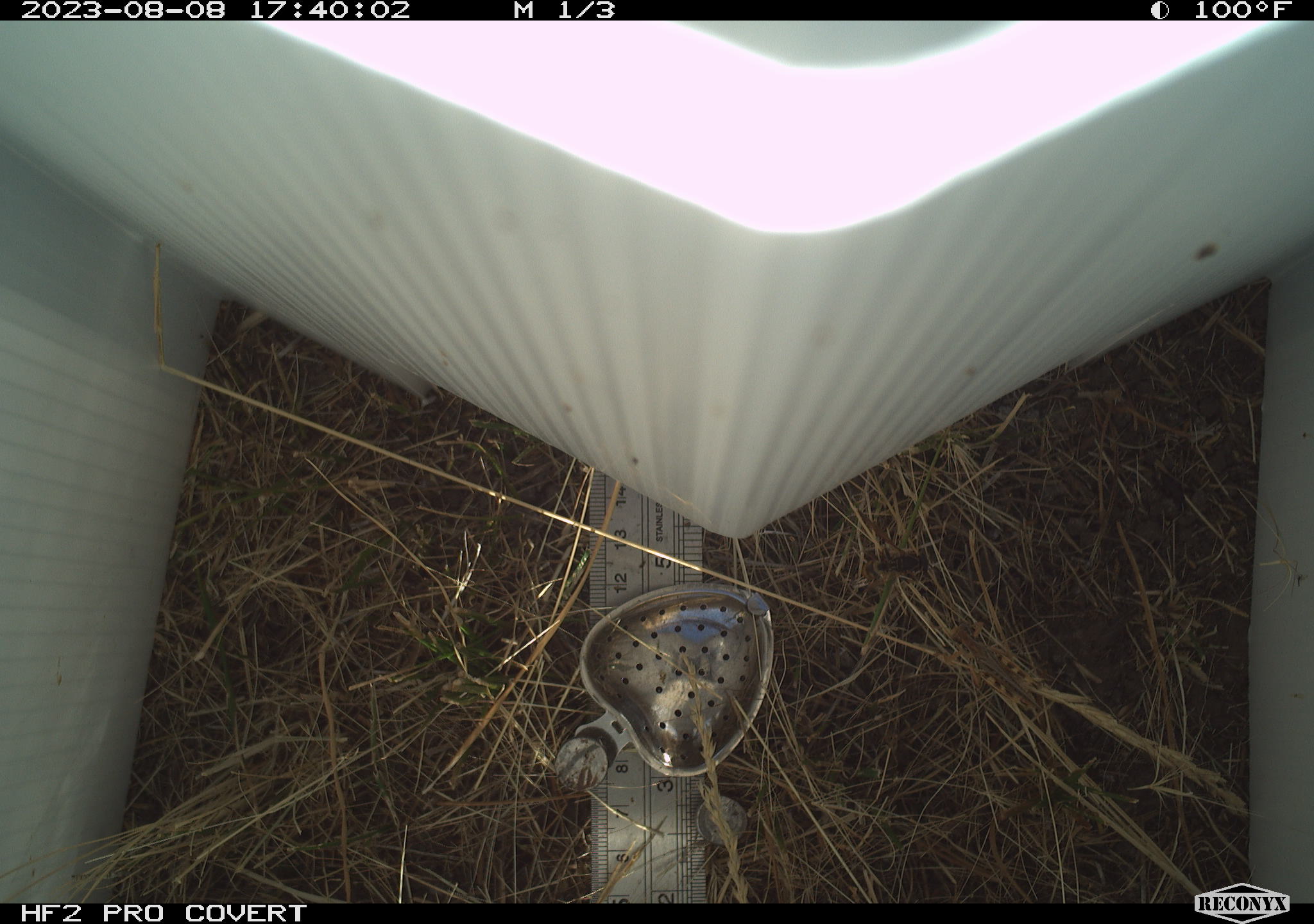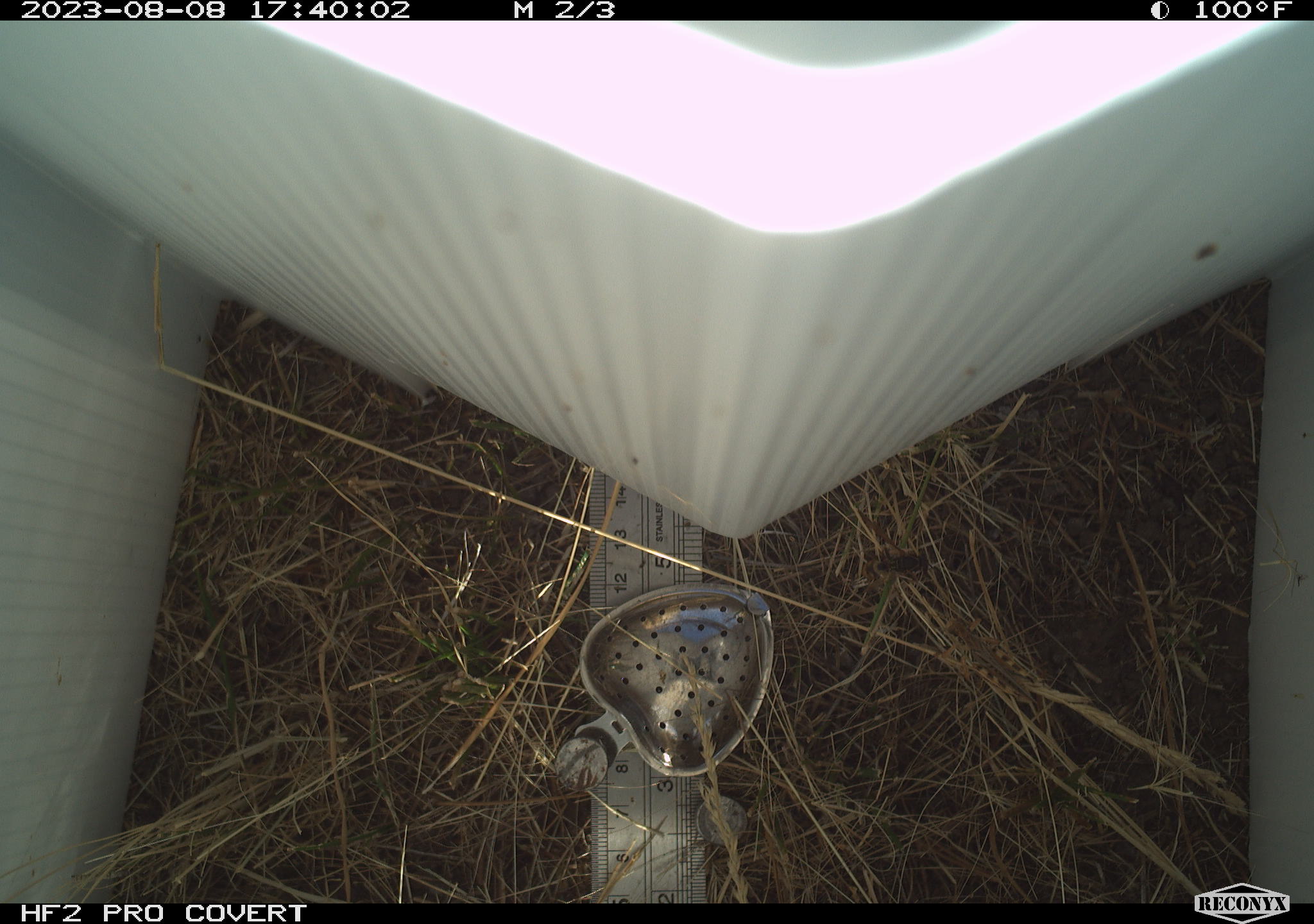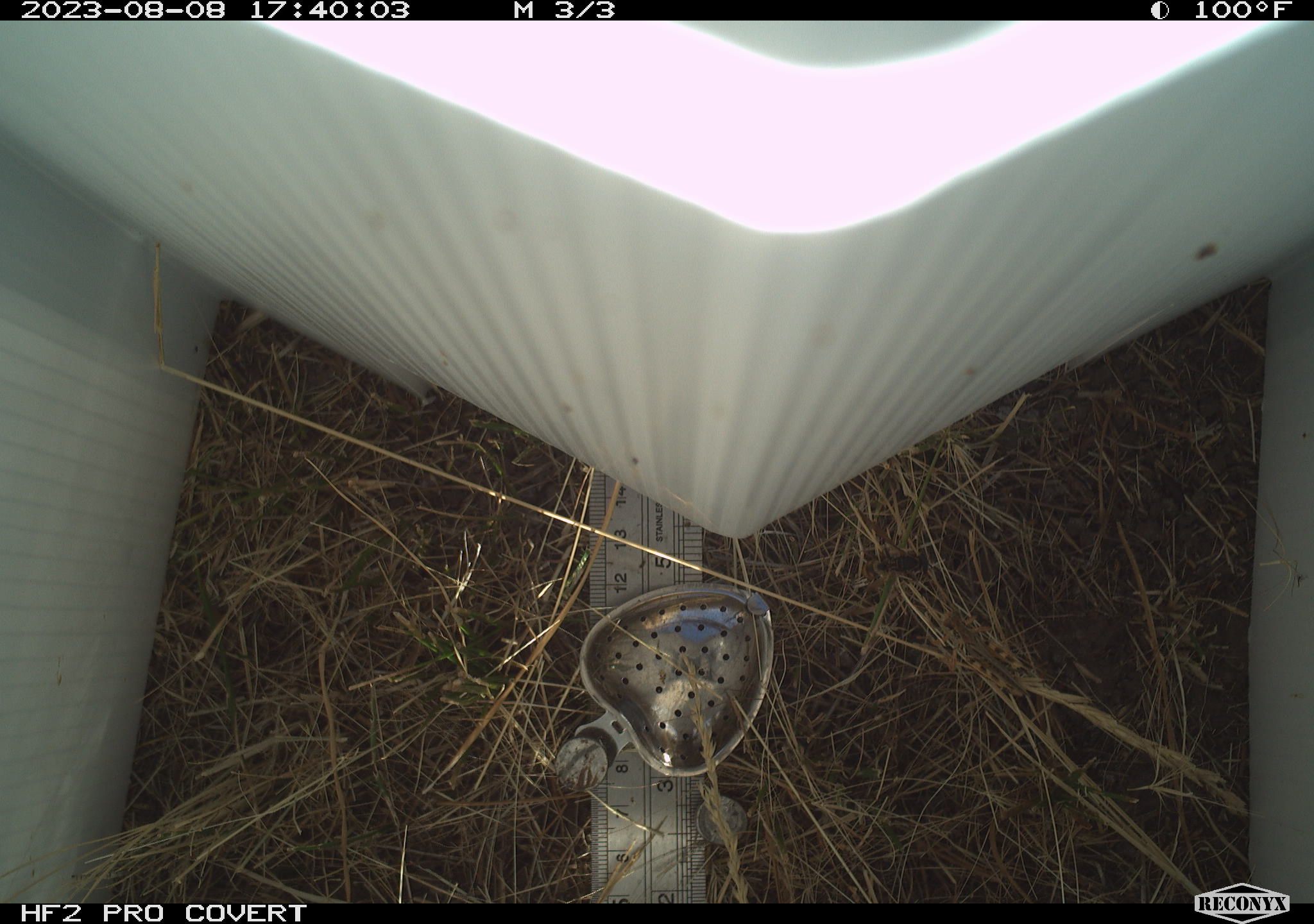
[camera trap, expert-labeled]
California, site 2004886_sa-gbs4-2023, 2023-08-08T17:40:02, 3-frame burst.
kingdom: Animalia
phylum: Arthropoda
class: Insecta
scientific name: Insecta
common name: insect